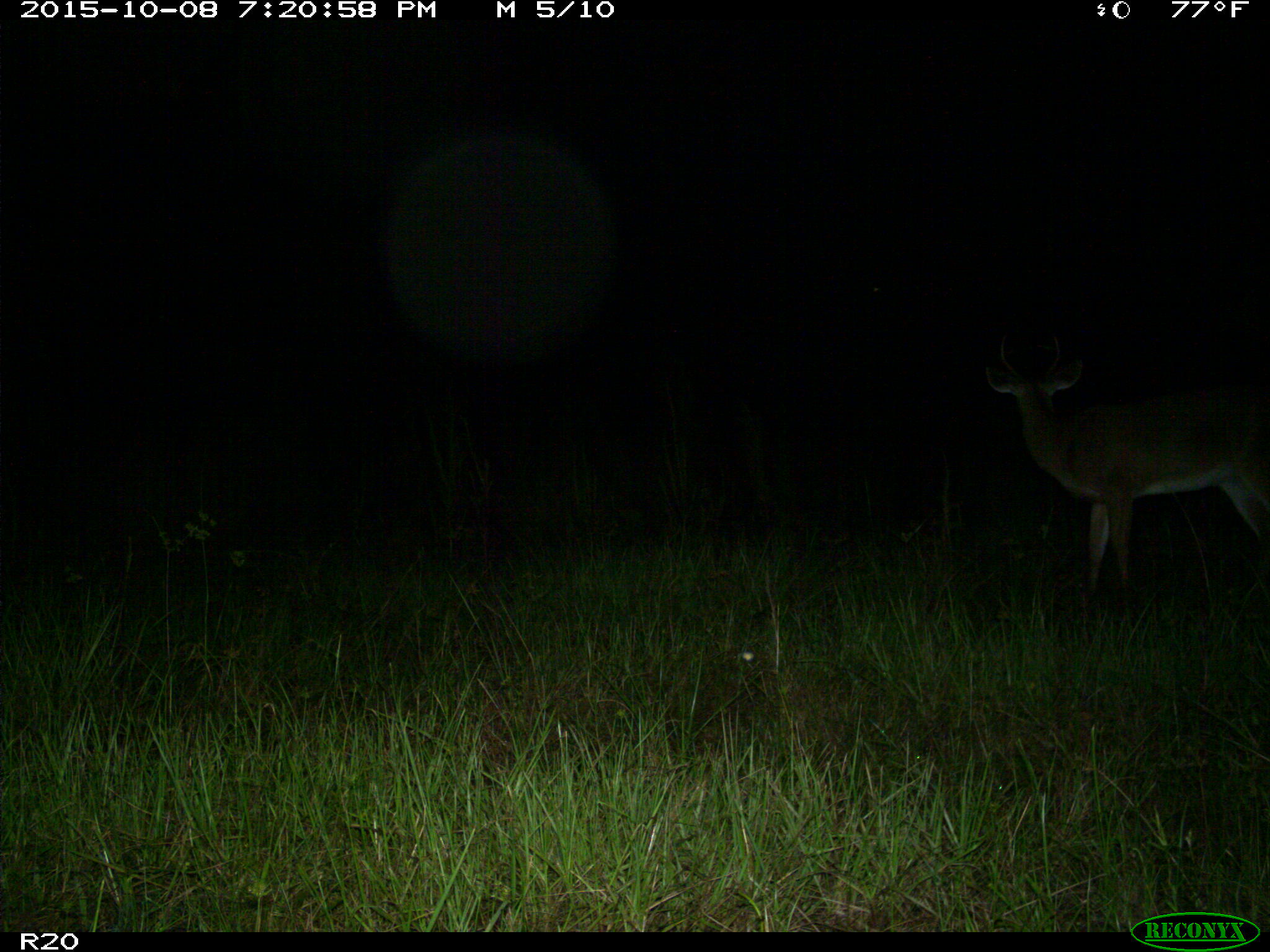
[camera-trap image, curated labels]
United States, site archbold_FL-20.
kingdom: Animalia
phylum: Chordata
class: Mammalia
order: Artiodactyla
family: Cervidae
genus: Odocoileus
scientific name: Odocoileus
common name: deer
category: unidentified deer